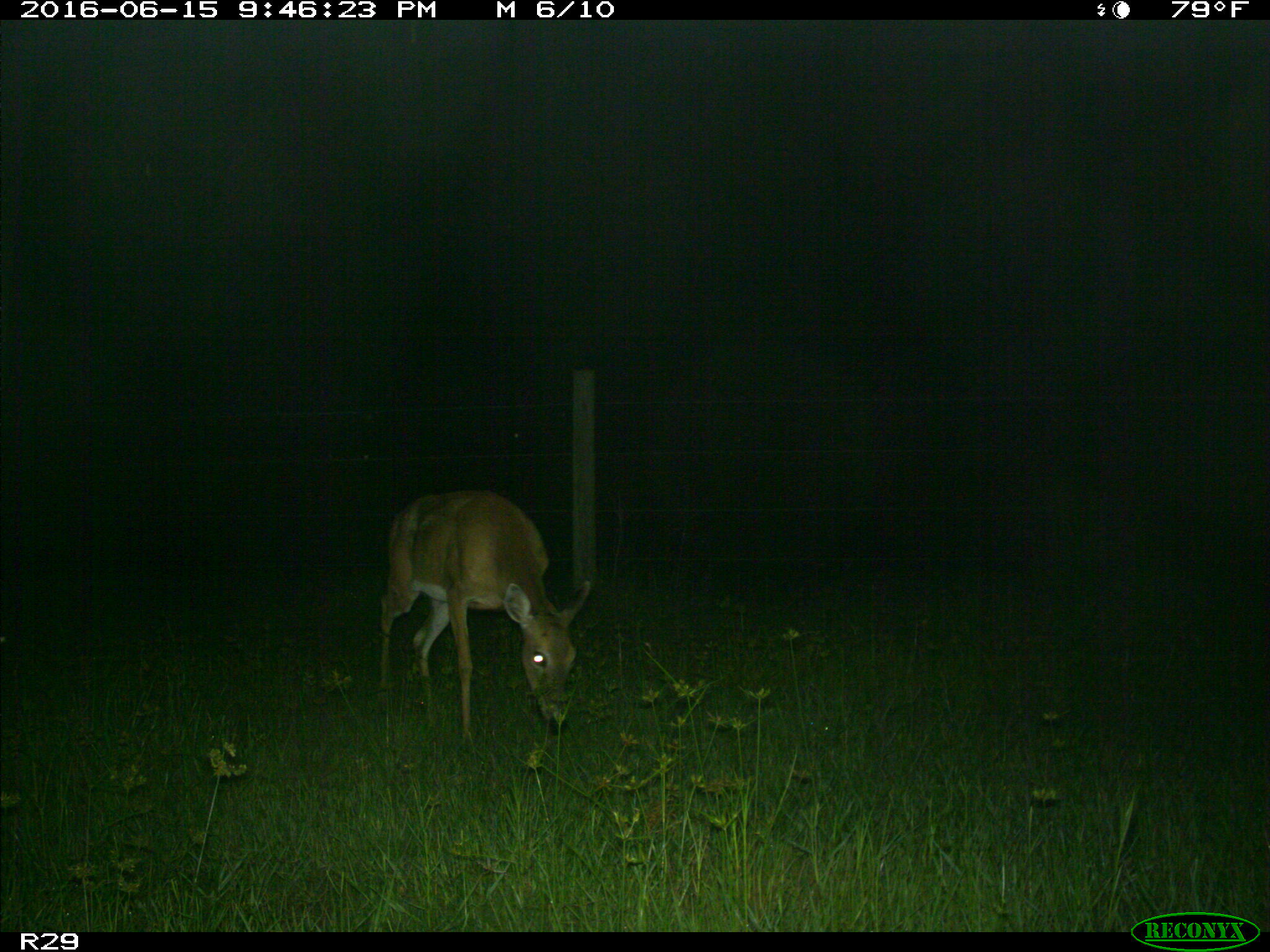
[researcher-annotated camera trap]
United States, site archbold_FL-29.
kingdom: Animalia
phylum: Chordata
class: Mammalia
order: Artiodactyla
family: Cervidae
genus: Odocoileus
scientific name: Odocoileus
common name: deer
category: unidentified deer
Unidentified deer (deer) (Odocoileus).